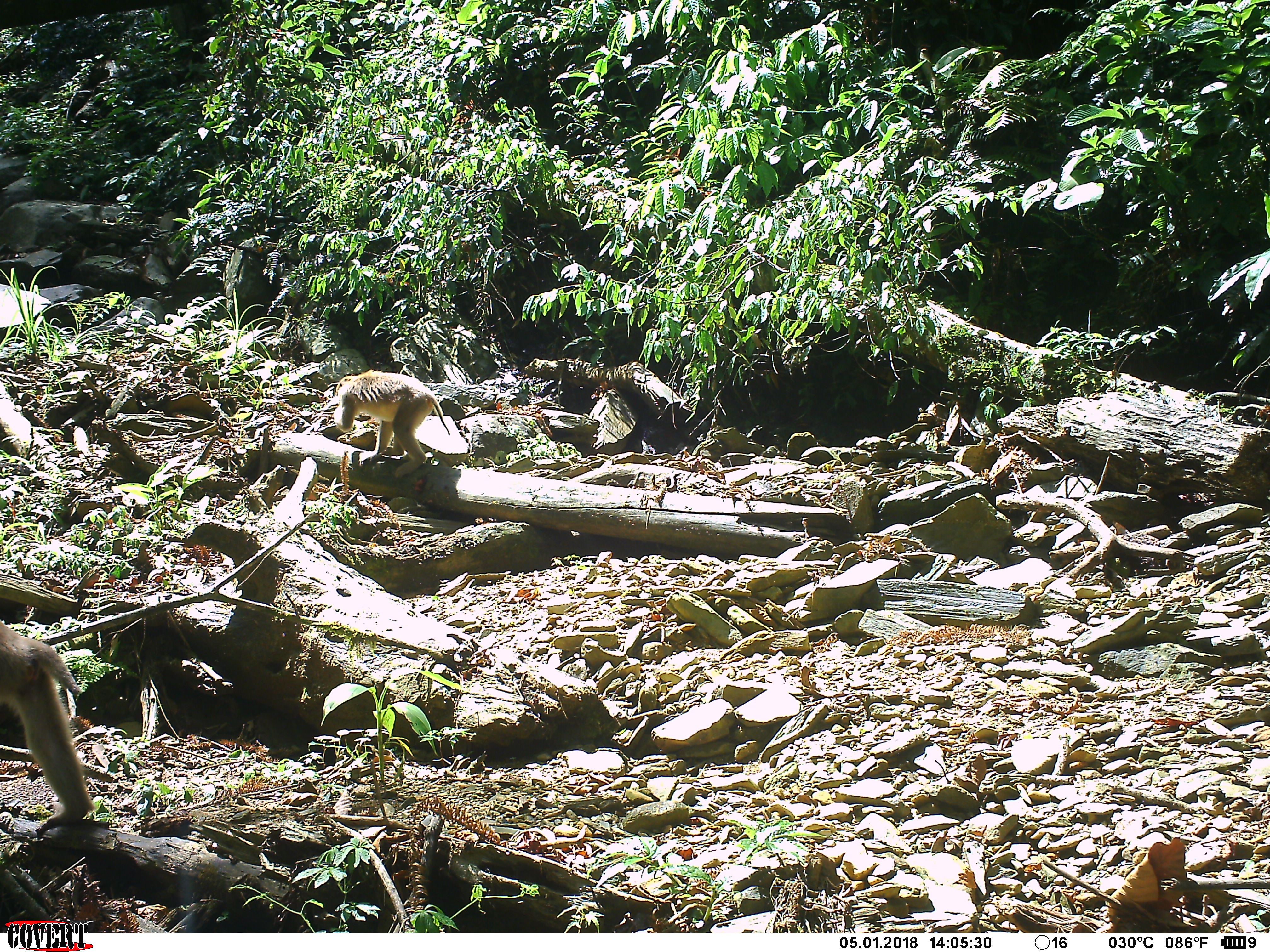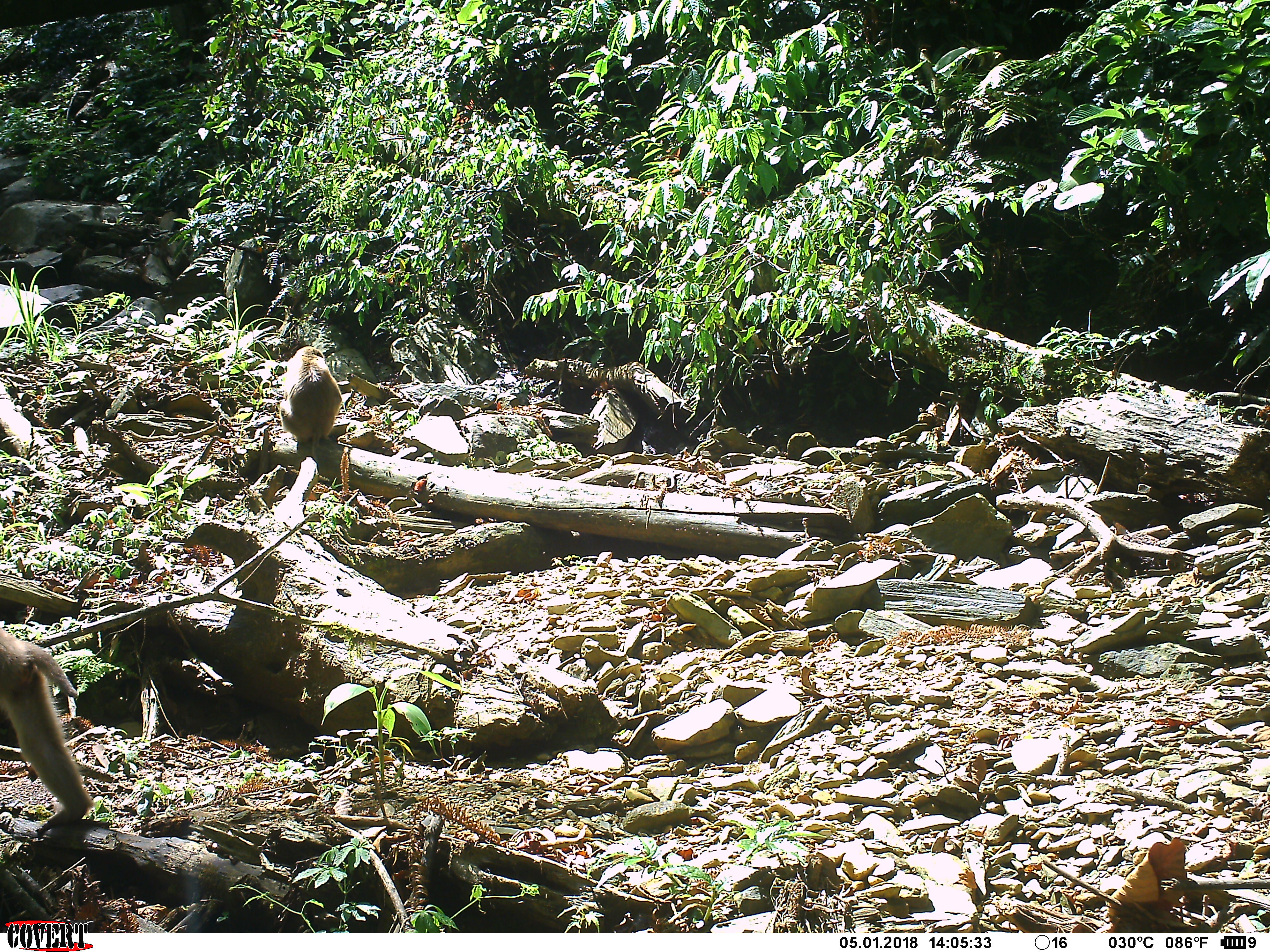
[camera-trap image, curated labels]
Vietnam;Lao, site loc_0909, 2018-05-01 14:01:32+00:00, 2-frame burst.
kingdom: Animalia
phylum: Chordata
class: Mammalia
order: Primates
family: Cercopithecidae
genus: Macaca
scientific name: Macaca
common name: macaque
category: macaque not stump tailed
Macaque not stump tailed (macaque) (Macaca). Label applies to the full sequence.